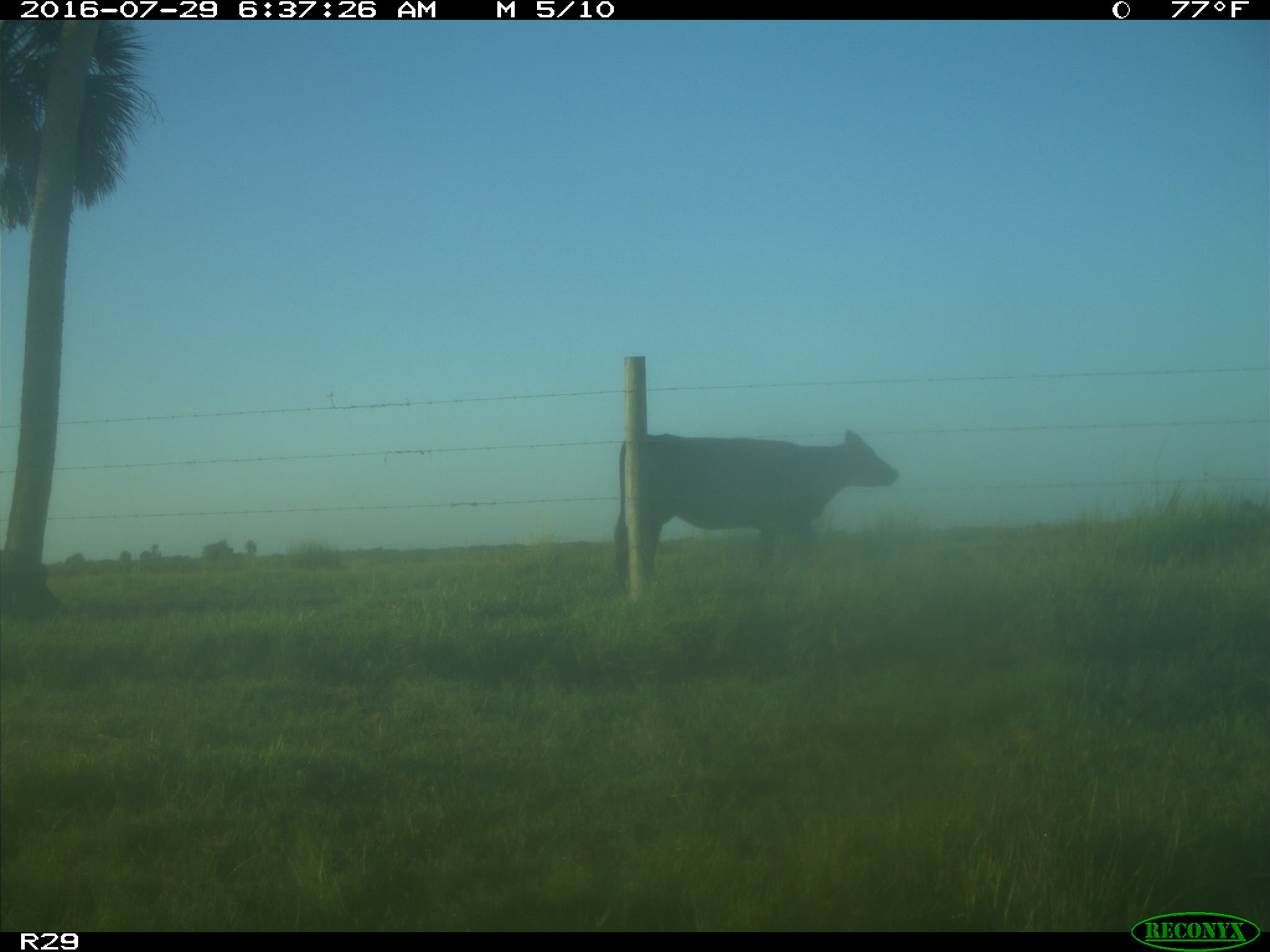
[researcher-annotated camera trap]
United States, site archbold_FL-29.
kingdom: Animalia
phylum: Chordata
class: Mammalia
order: Artiodactyla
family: Bovidae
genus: Bos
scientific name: Bos taurus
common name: domestic cow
Bos taurus (domestic cow).